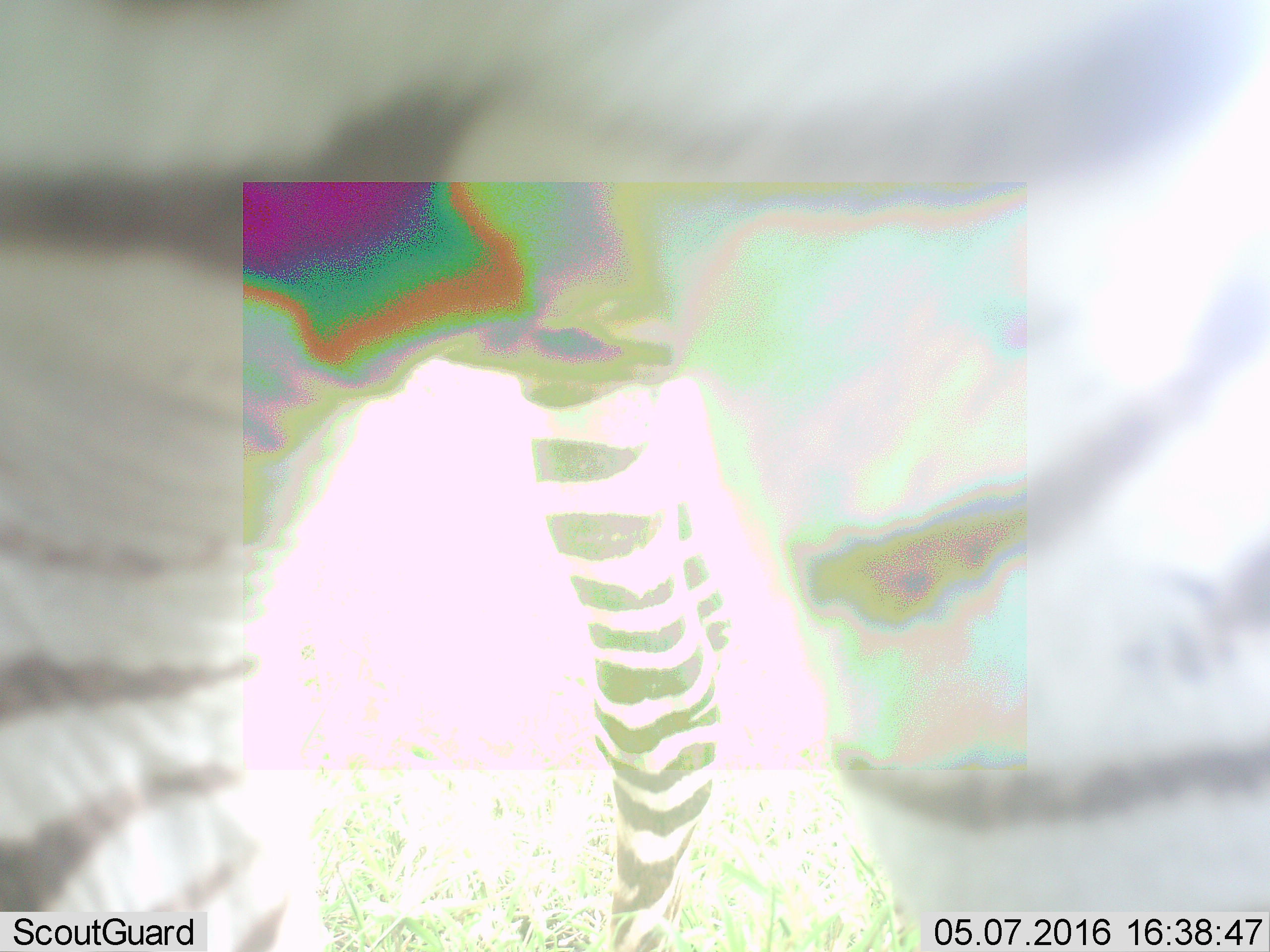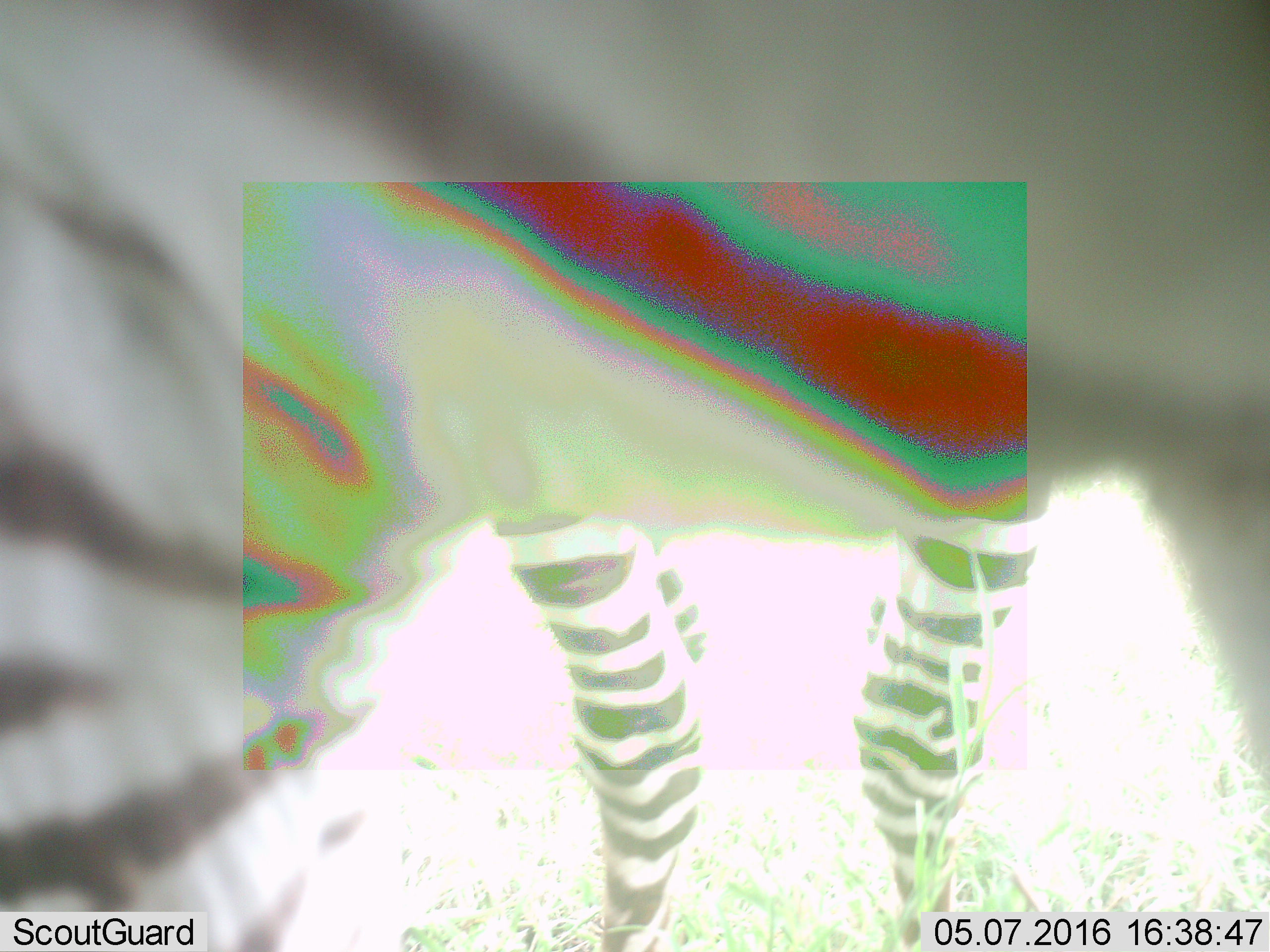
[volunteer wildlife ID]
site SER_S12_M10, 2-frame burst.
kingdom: Animalia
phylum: Chordata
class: Mammalia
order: Perissodactyla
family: Equidae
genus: Equus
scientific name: Equus quagga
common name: plains zebra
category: zebraplains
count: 1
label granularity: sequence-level